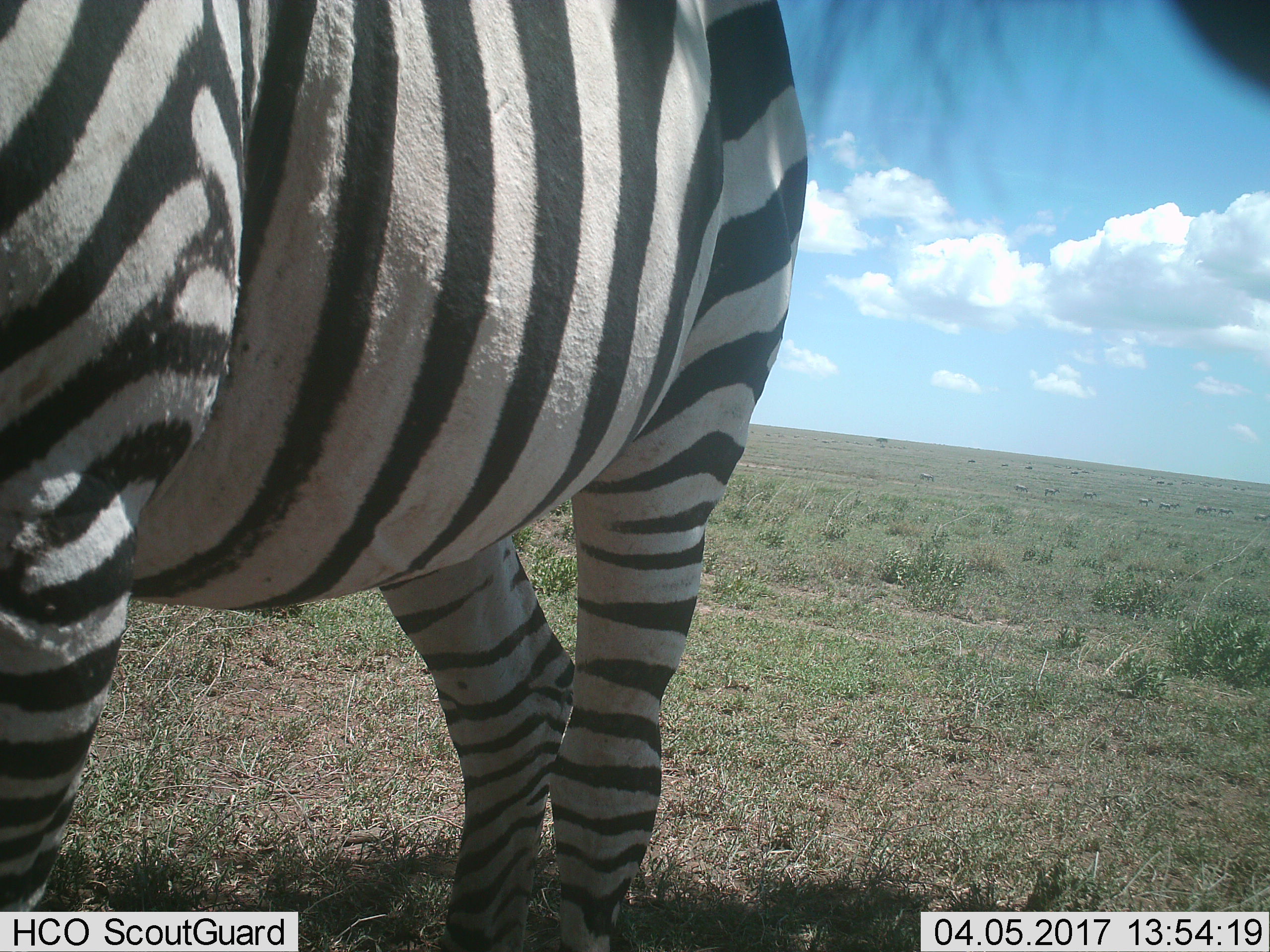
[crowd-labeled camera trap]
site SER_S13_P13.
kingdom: Animalia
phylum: Chordata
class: Mammalia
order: Perissodactyla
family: Equidae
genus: Equus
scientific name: Equus quagga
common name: plains zebra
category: zebraplains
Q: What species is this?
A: Zebraplains (plains zebra) (Equus quagga).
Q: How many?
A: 1.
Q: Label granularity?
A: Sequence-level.